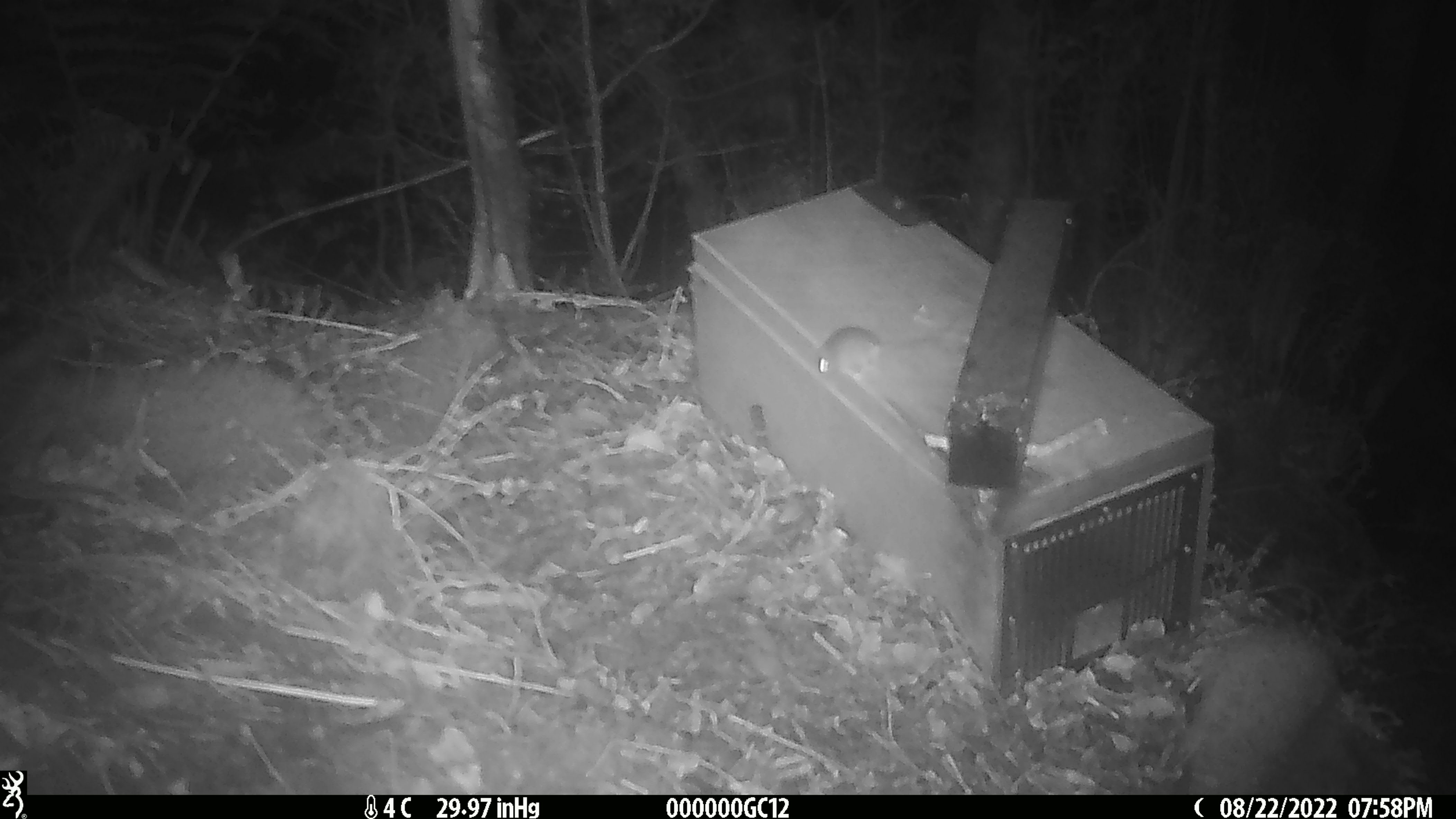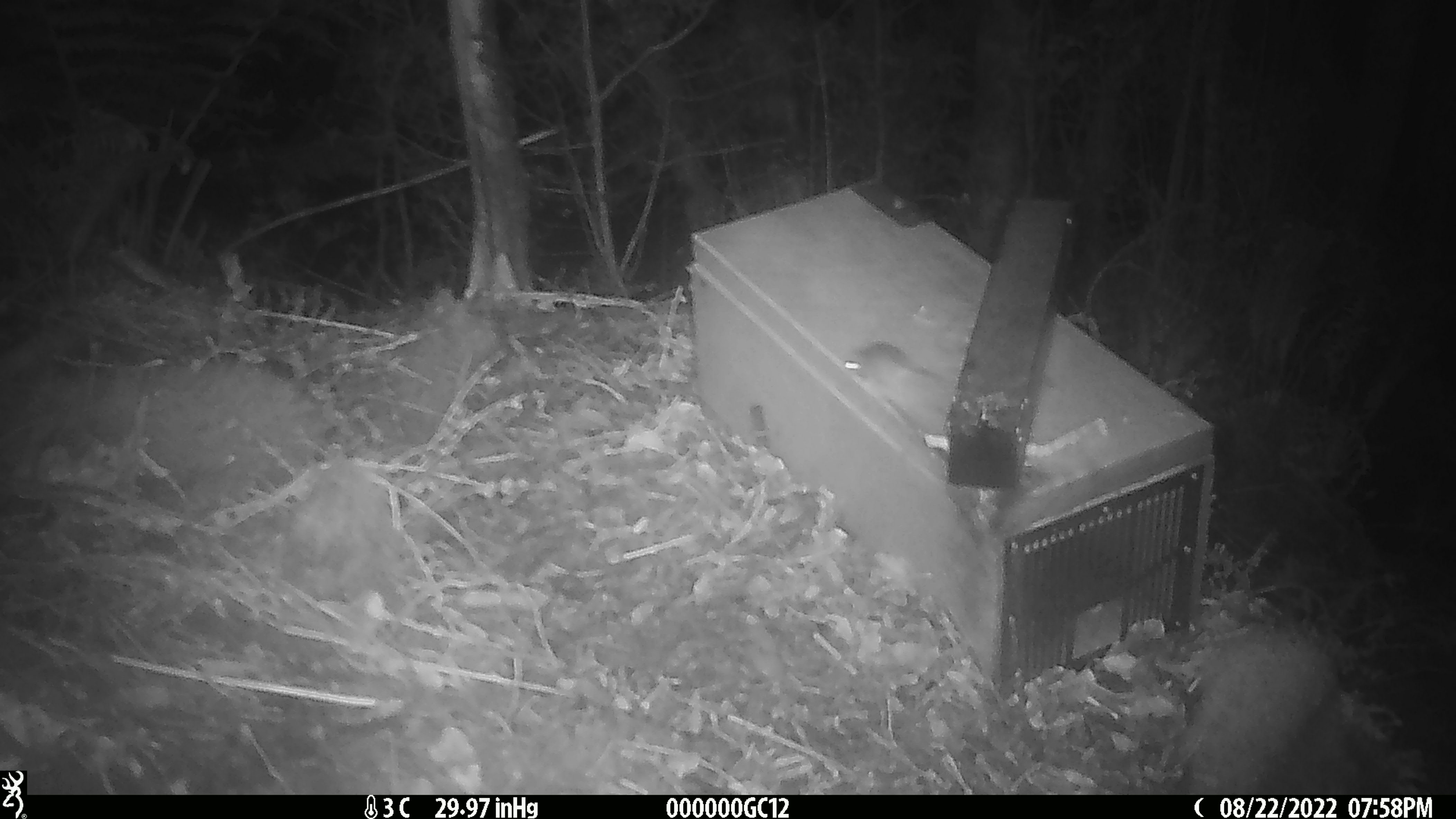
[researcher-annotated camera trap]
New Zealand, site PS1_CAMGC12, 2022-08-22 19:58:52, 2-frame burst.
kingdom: Animalia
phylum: Chordata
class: Mammalia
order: Rodentia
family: Muridae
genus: Mus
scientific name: Mus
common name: mouse